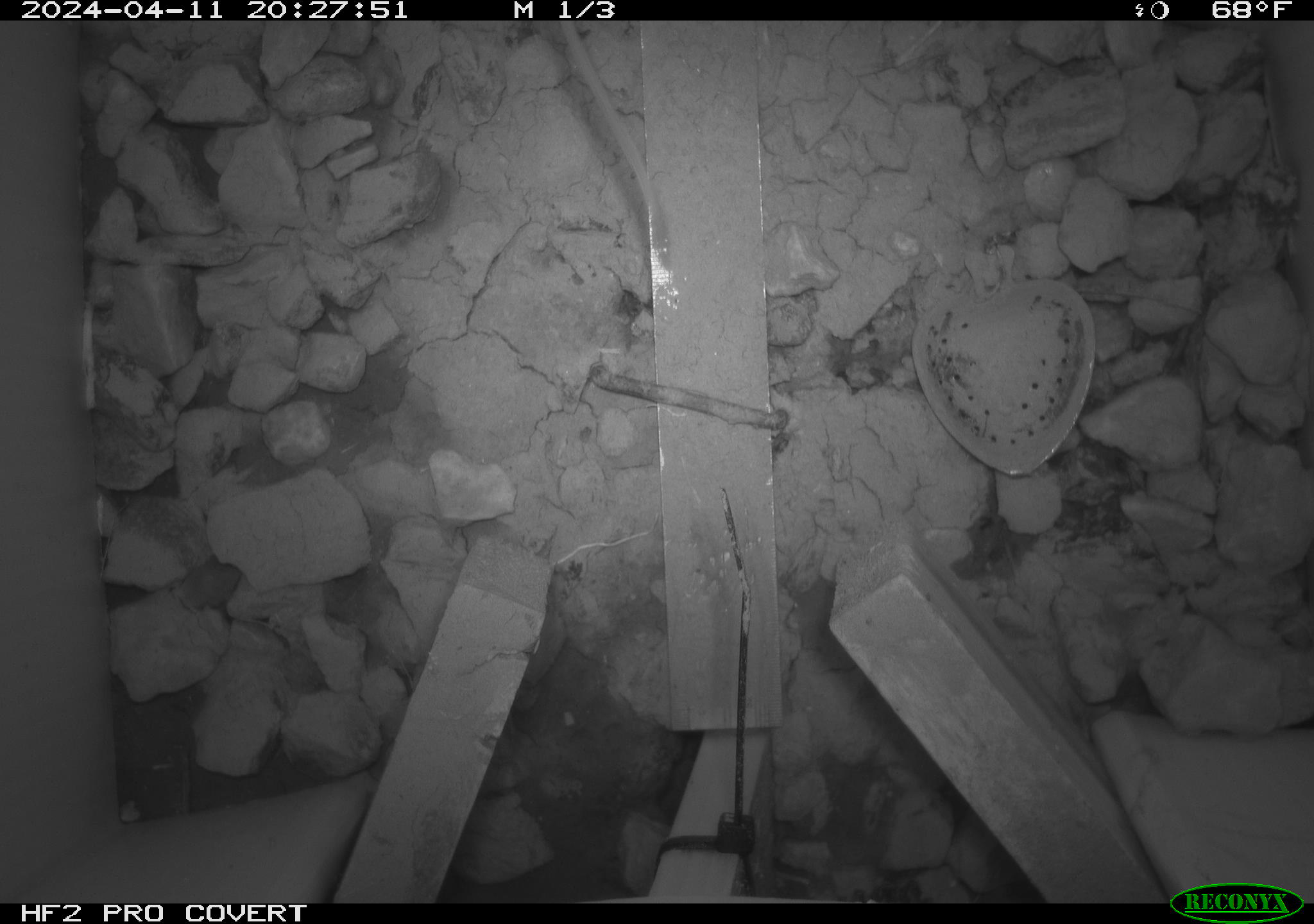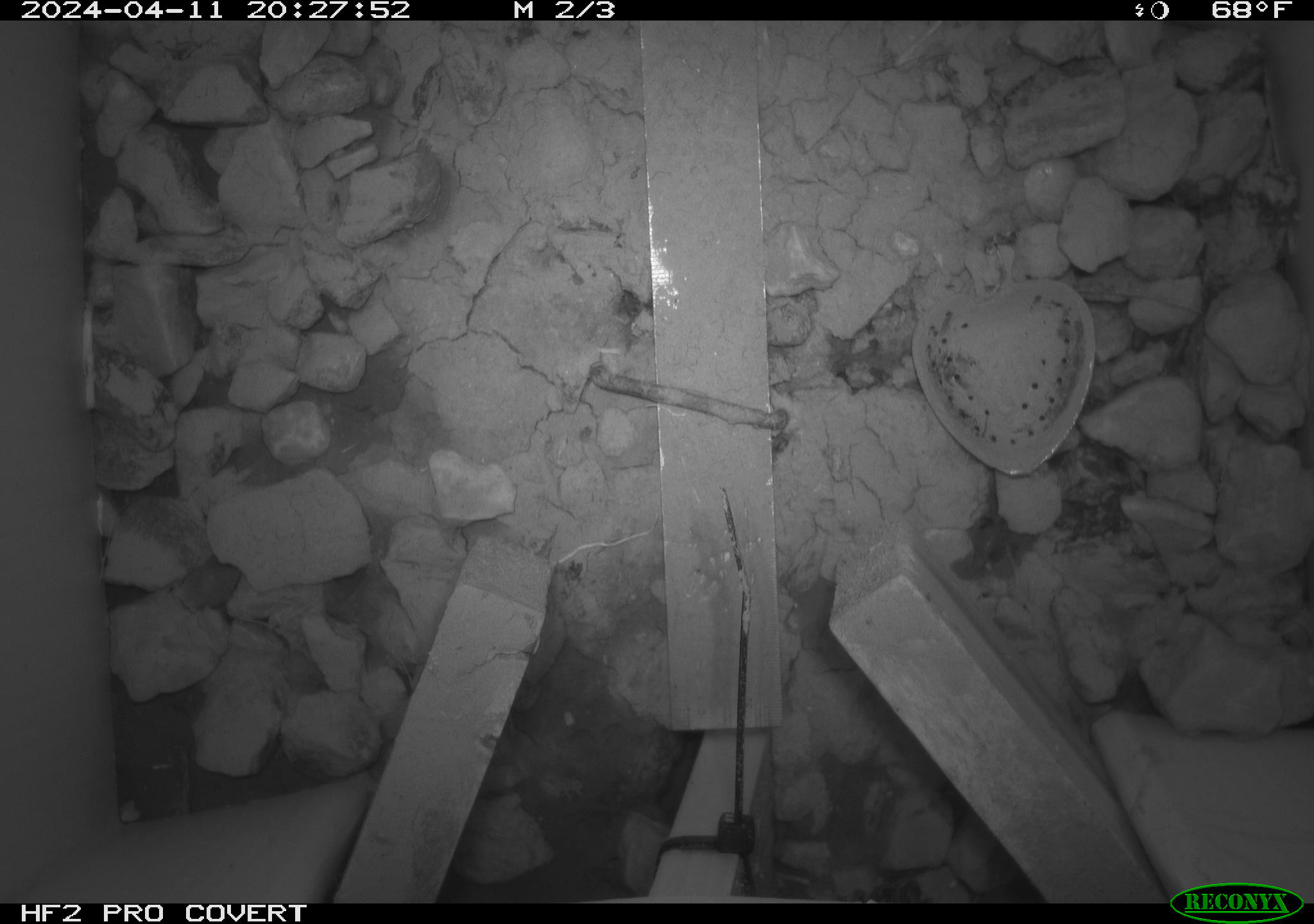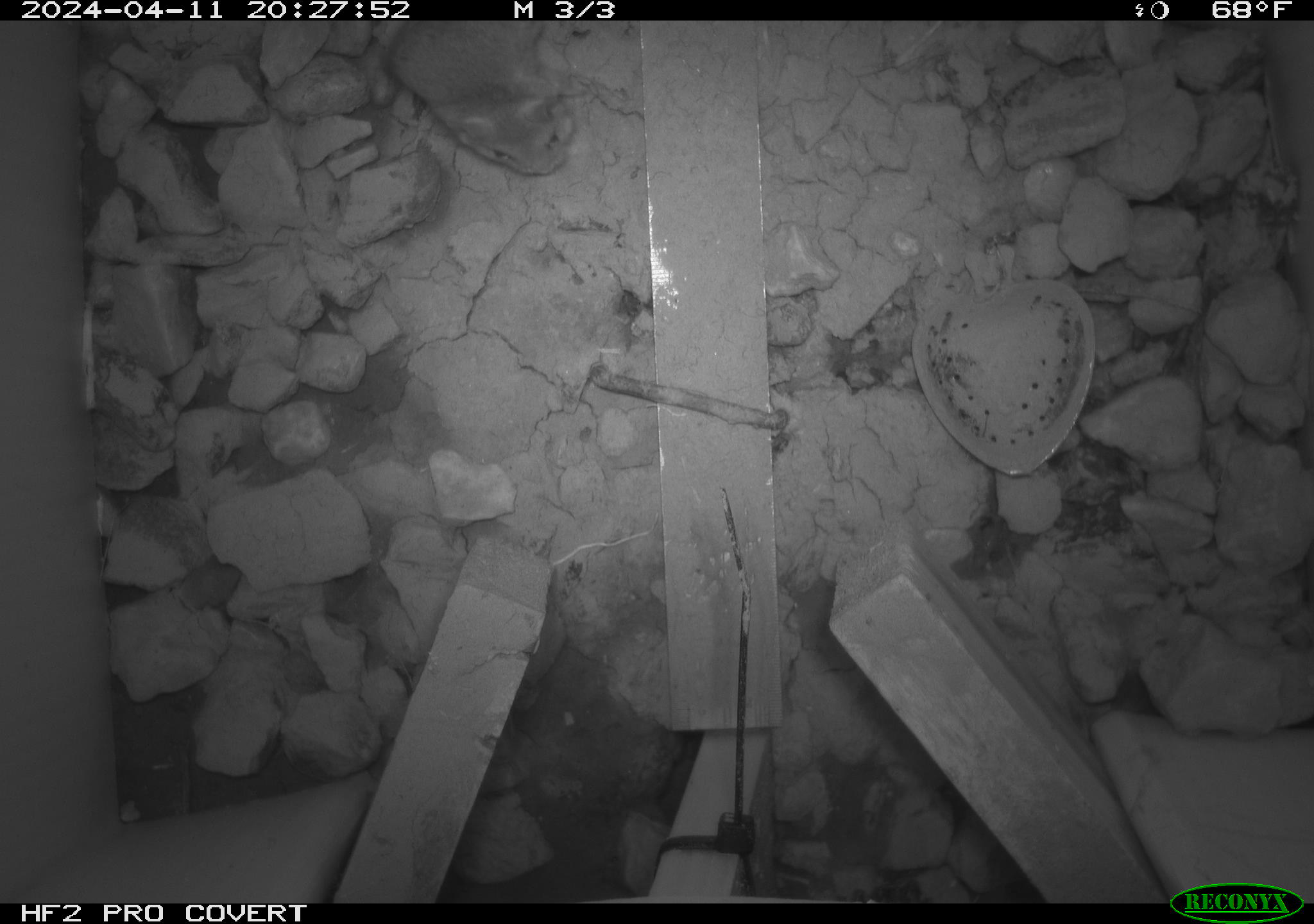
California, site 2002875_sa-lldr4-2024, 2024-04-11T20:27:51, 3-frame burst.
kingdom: Animalia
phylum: Chordata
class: Mammalia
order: Rodentia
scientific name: Rodentia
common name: rodent